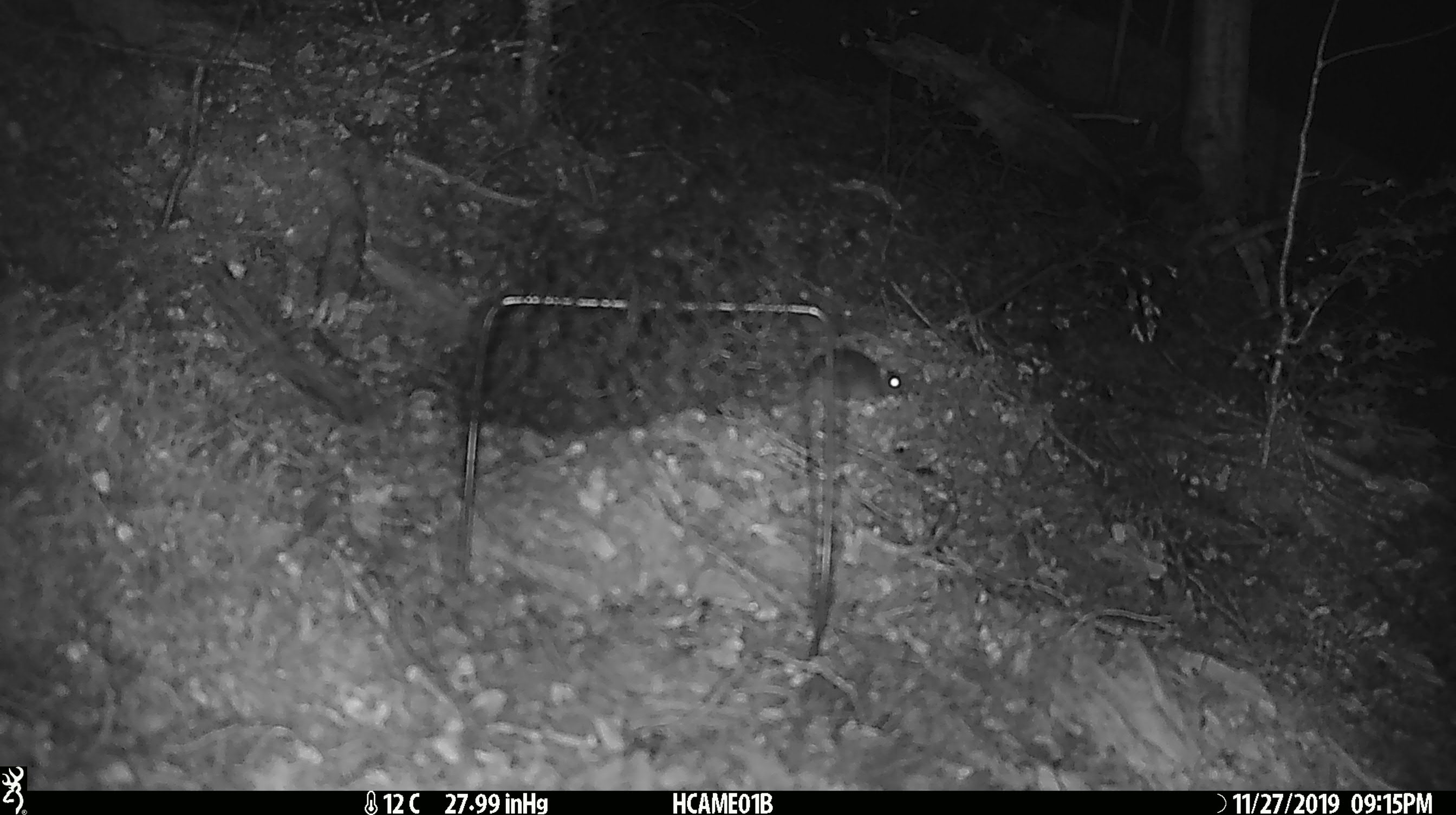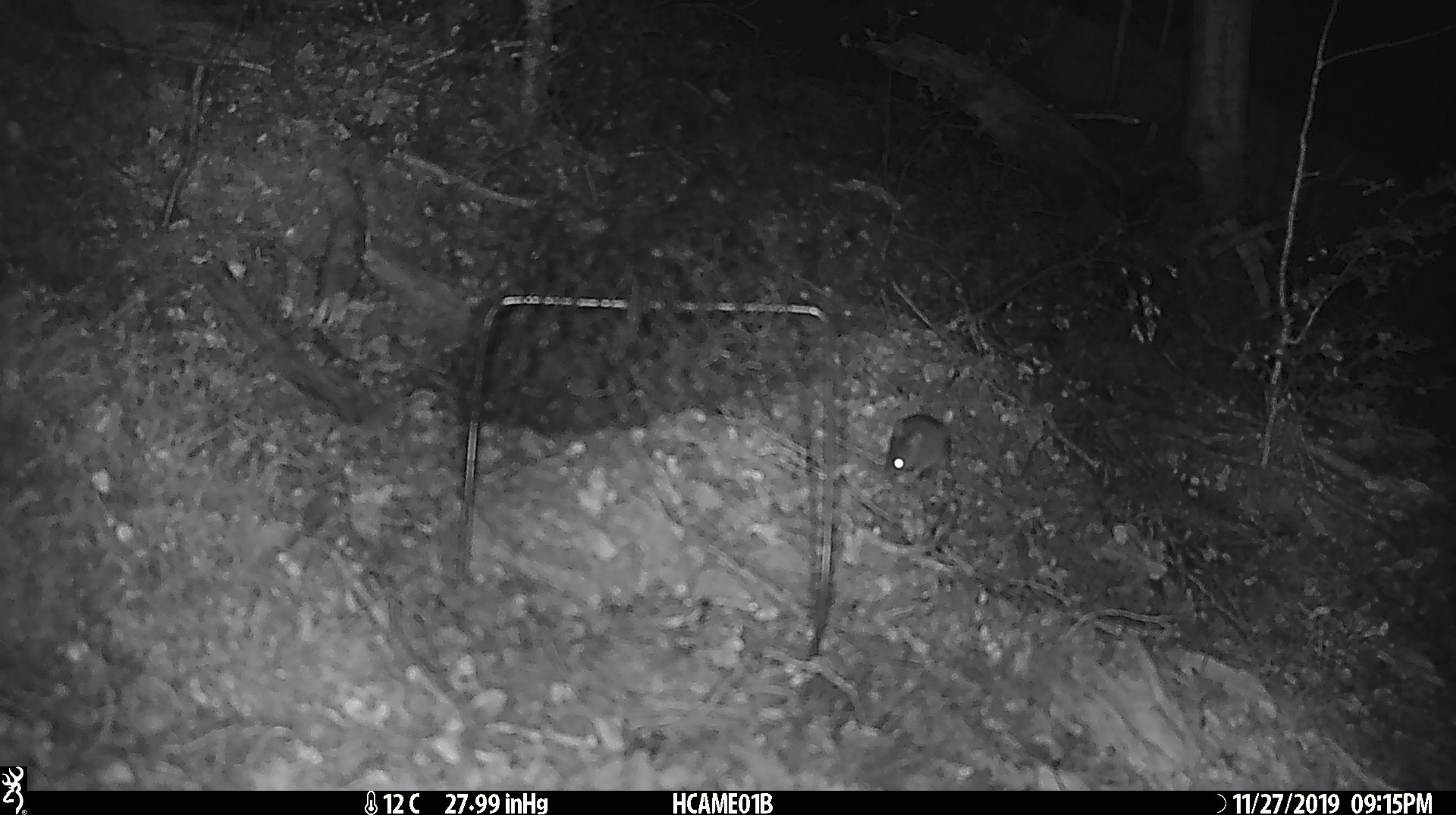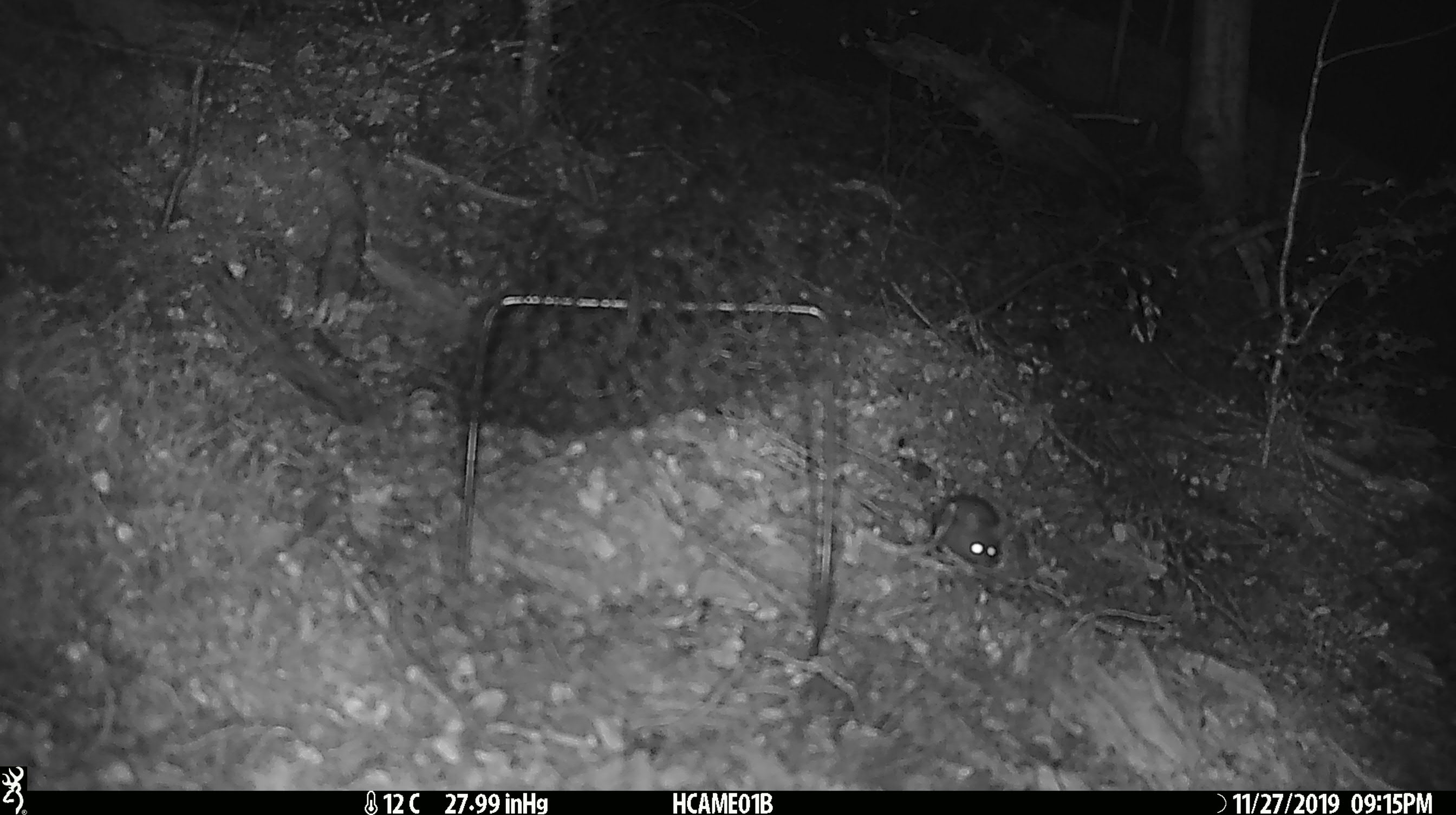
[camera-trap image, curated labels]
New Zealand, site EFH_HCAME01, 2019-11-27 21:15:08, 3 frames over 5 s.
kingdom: Animalia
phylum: Chordata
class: Mammalia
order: Rodentia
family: Muridae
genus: Mus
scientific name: Mus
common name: mouse